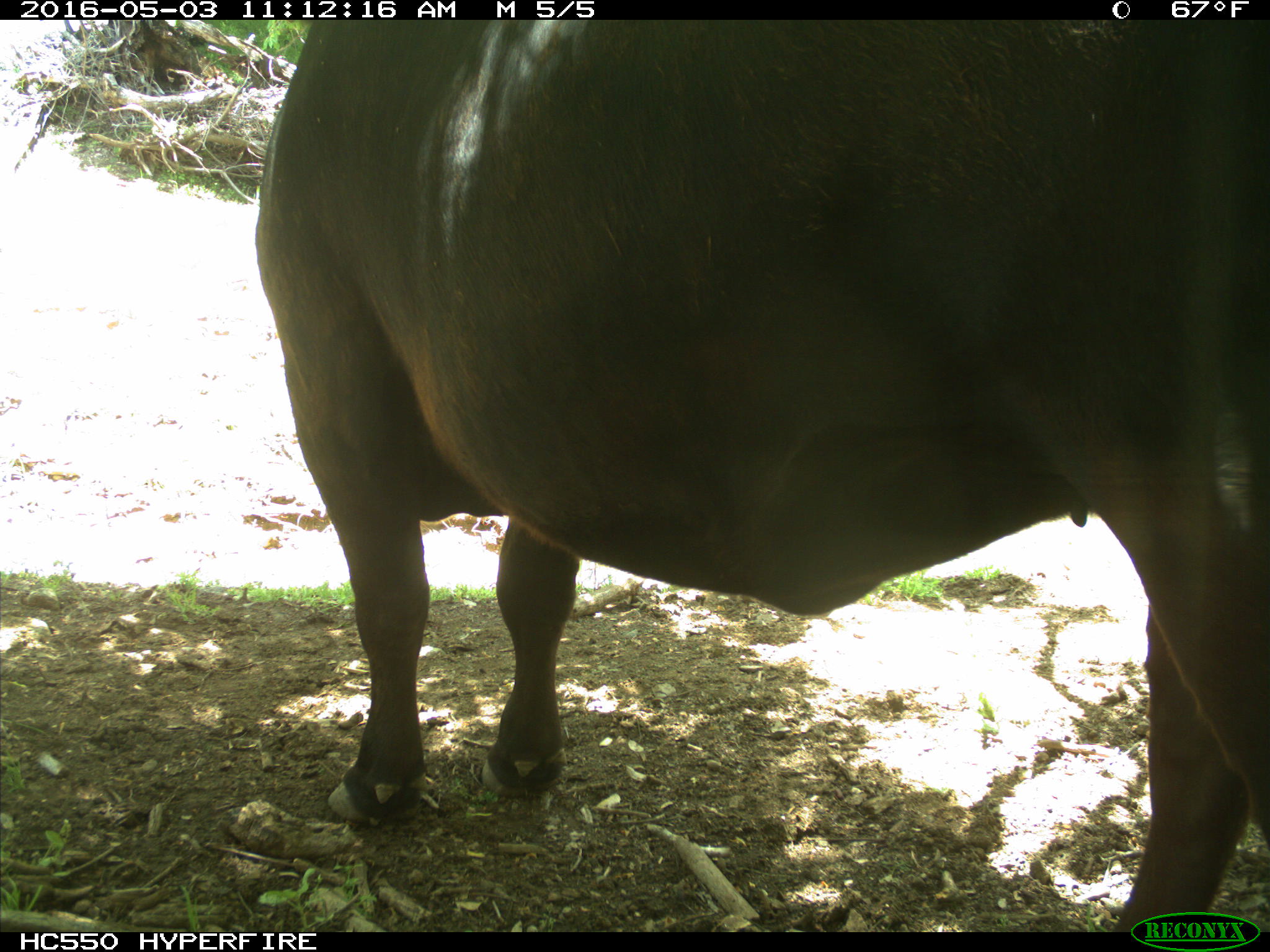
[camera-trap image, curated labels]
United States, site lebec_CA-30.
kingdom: Animalia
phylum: Chordata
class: Mammalia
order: Artiodactyla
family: Bovidae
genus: Bos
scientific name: Bos taurus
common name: domestic cow